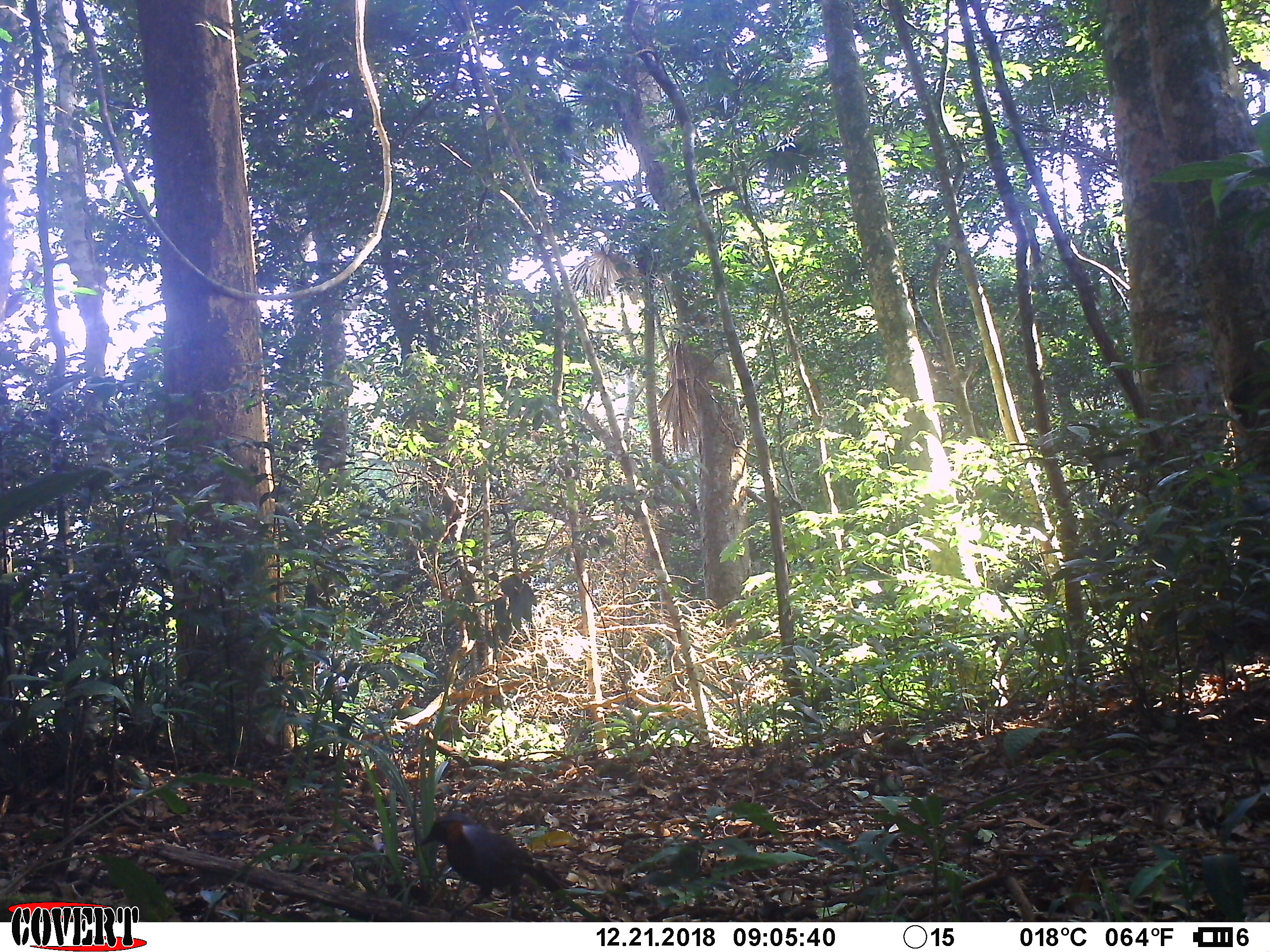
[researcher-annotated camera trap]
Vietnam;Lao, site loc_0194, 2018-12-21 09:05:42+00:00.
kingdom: Animalia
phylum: Chordata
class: Aves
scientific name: Aves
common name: bird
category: unidentified bird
Unidentified bird (bird) (Aves). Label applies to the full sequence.